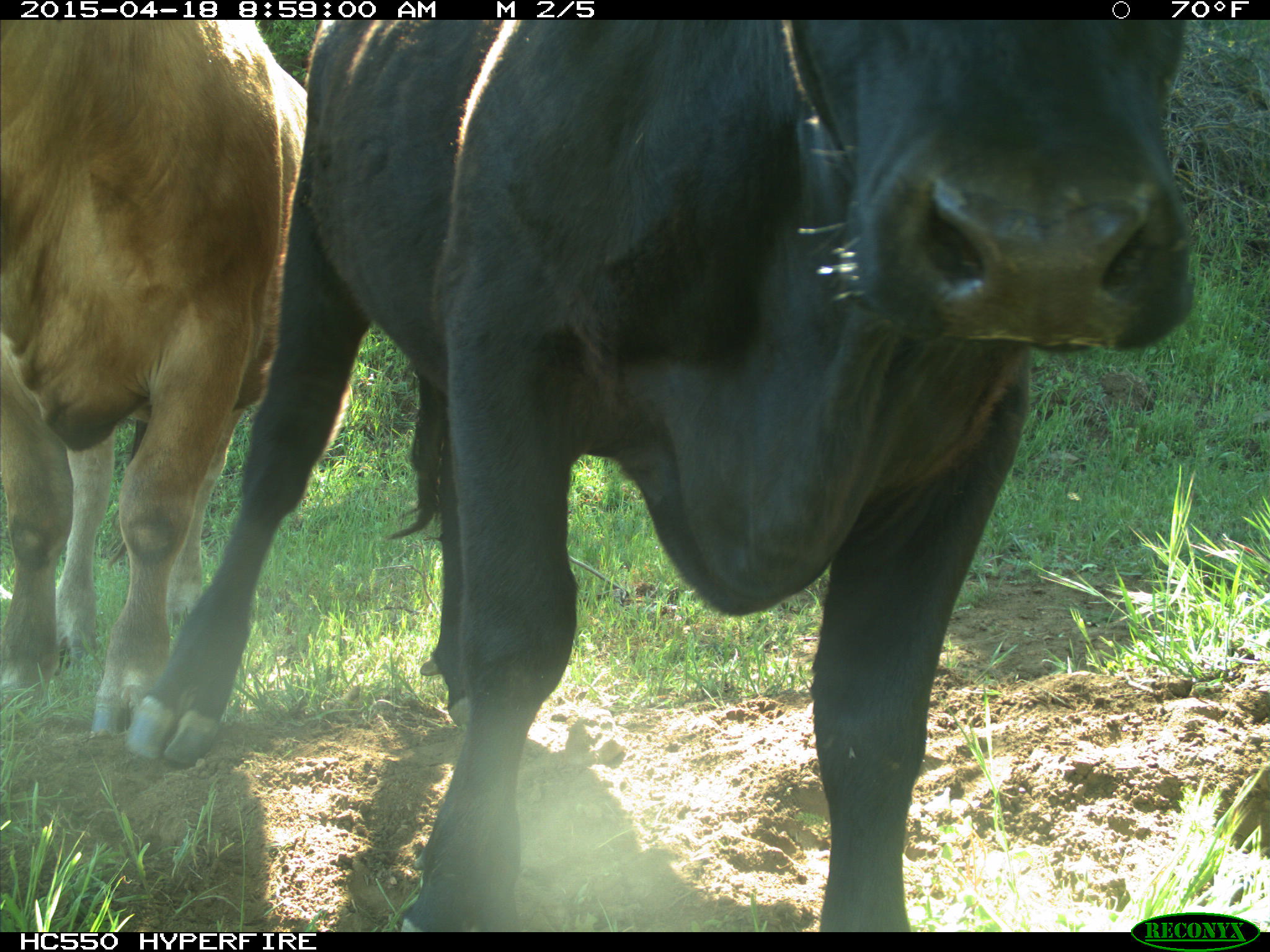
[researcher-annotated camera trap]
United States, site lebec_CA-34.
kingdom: Animalia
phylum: Chordata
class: Mammalia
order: Artiodactyla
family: Bovidae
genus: Bos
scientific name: Bos taurus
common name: domestic cow